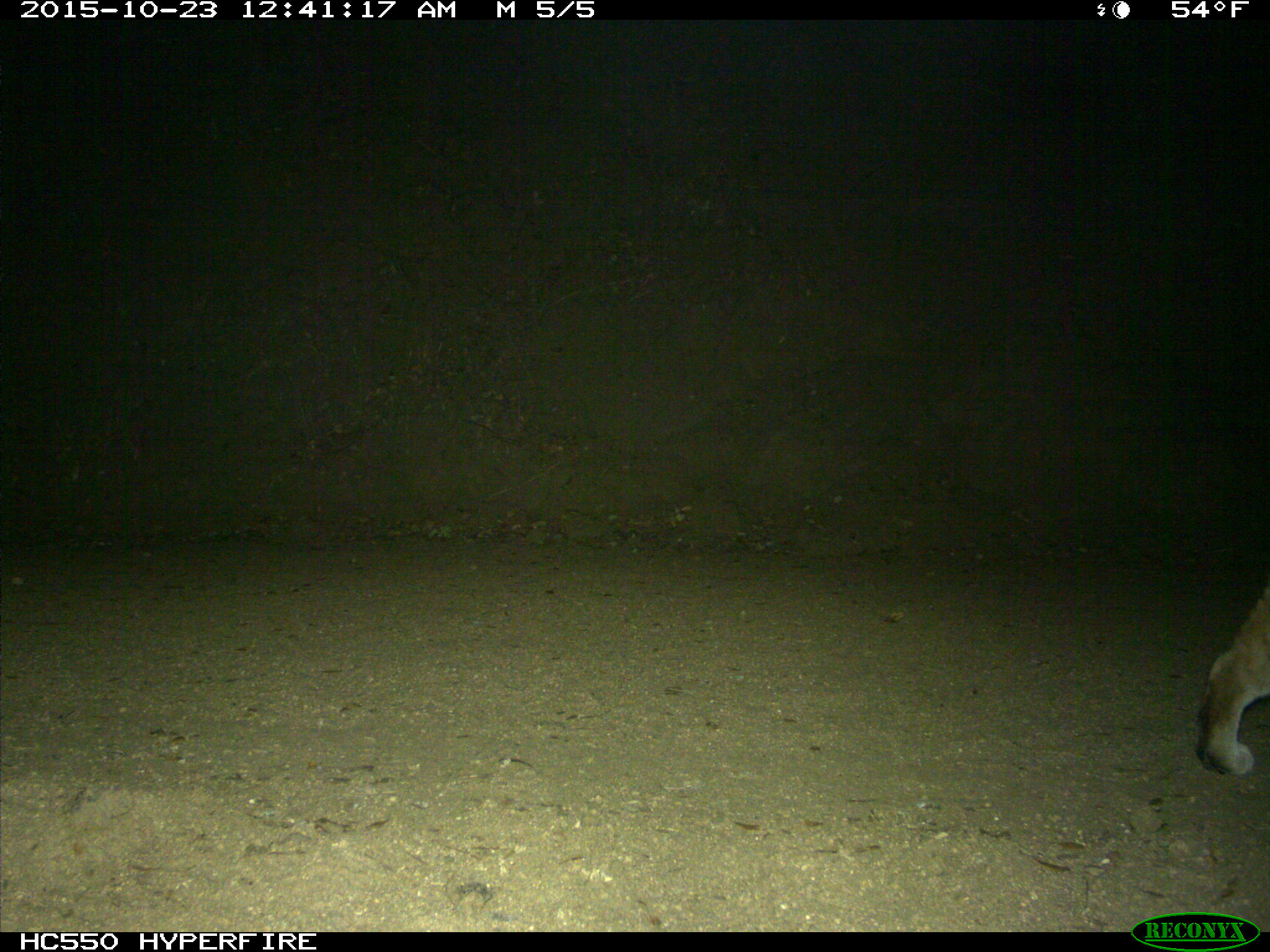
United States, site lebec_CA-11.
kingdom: Animalia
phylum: Chordata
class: Mammalia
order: Carnivora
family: Felidae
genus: Lynx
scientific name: Lynx rufus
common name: bobcat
Lynx rufus (bobcat).